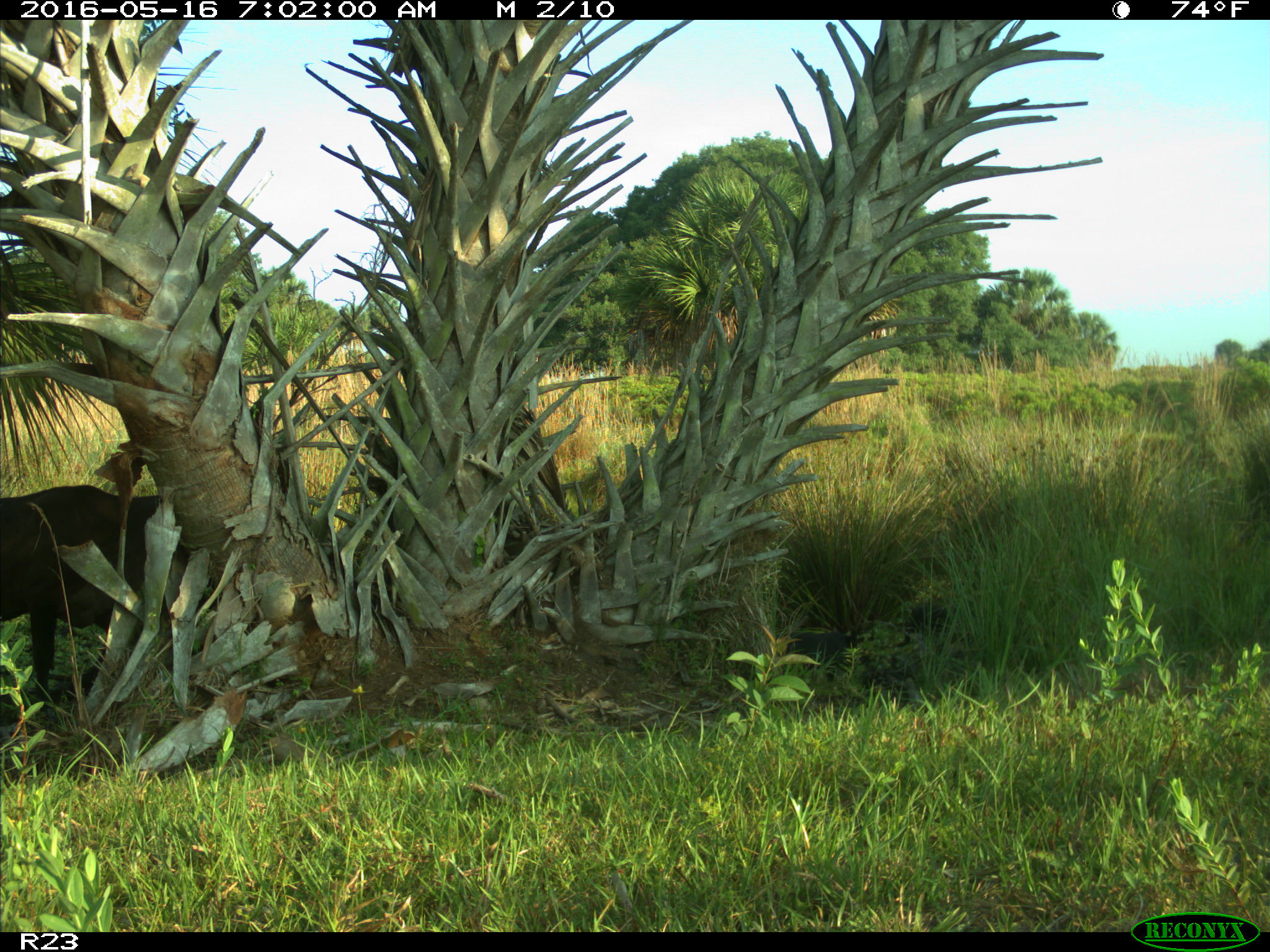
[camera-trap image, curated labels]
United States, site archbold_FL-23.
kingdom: Animalia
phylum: Chordata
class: Mammalia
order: Artiodactyla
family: Suidae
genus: Sus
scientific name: Sus scrofa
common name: wild boar